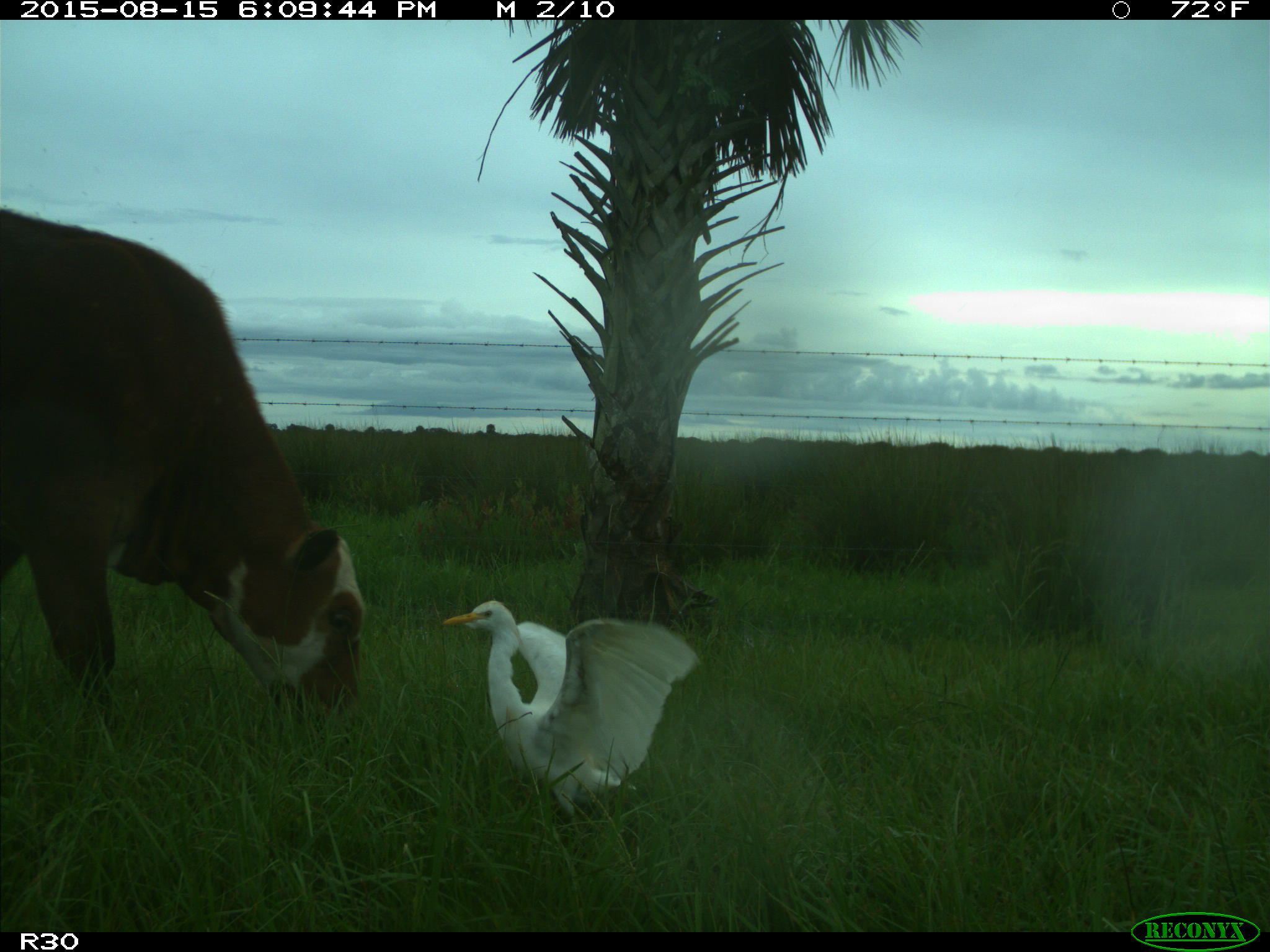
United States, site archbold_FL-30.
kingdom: Animalia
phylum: Chordata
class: Mammalia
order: Artiodactyla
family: Bovidae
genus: Bos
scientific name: Bos taurus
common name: domestic cow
Bos taurus (domestic cow).